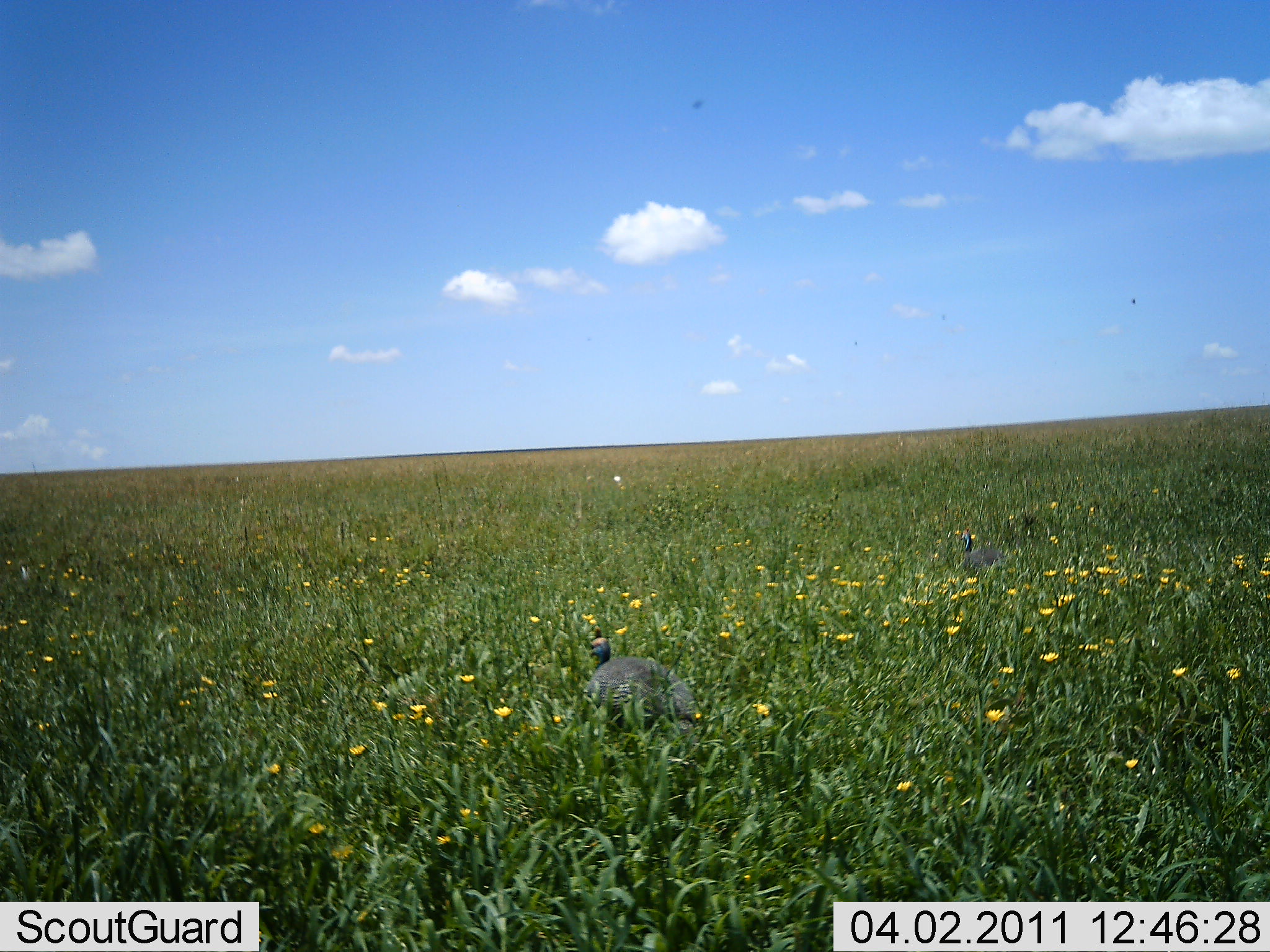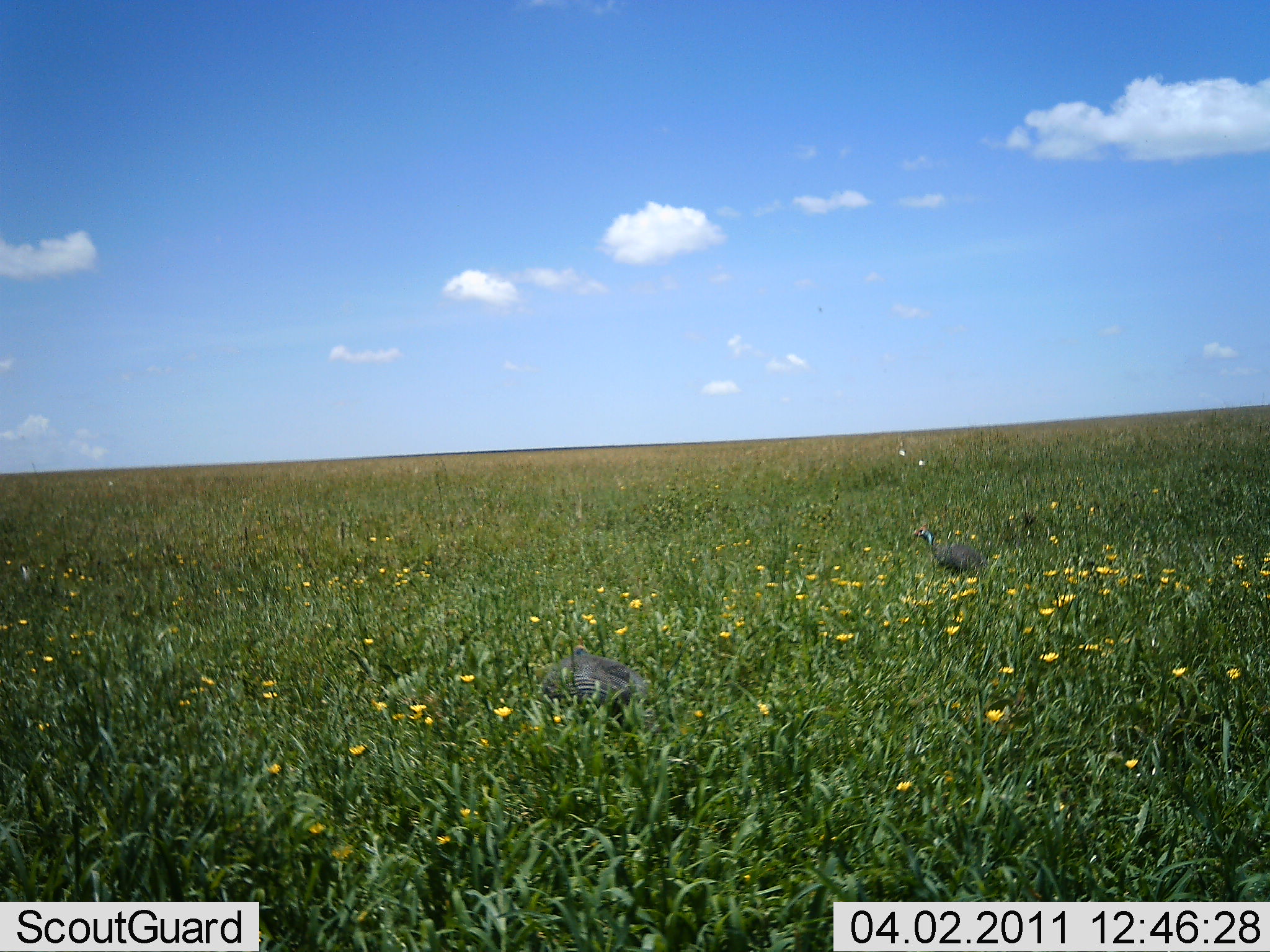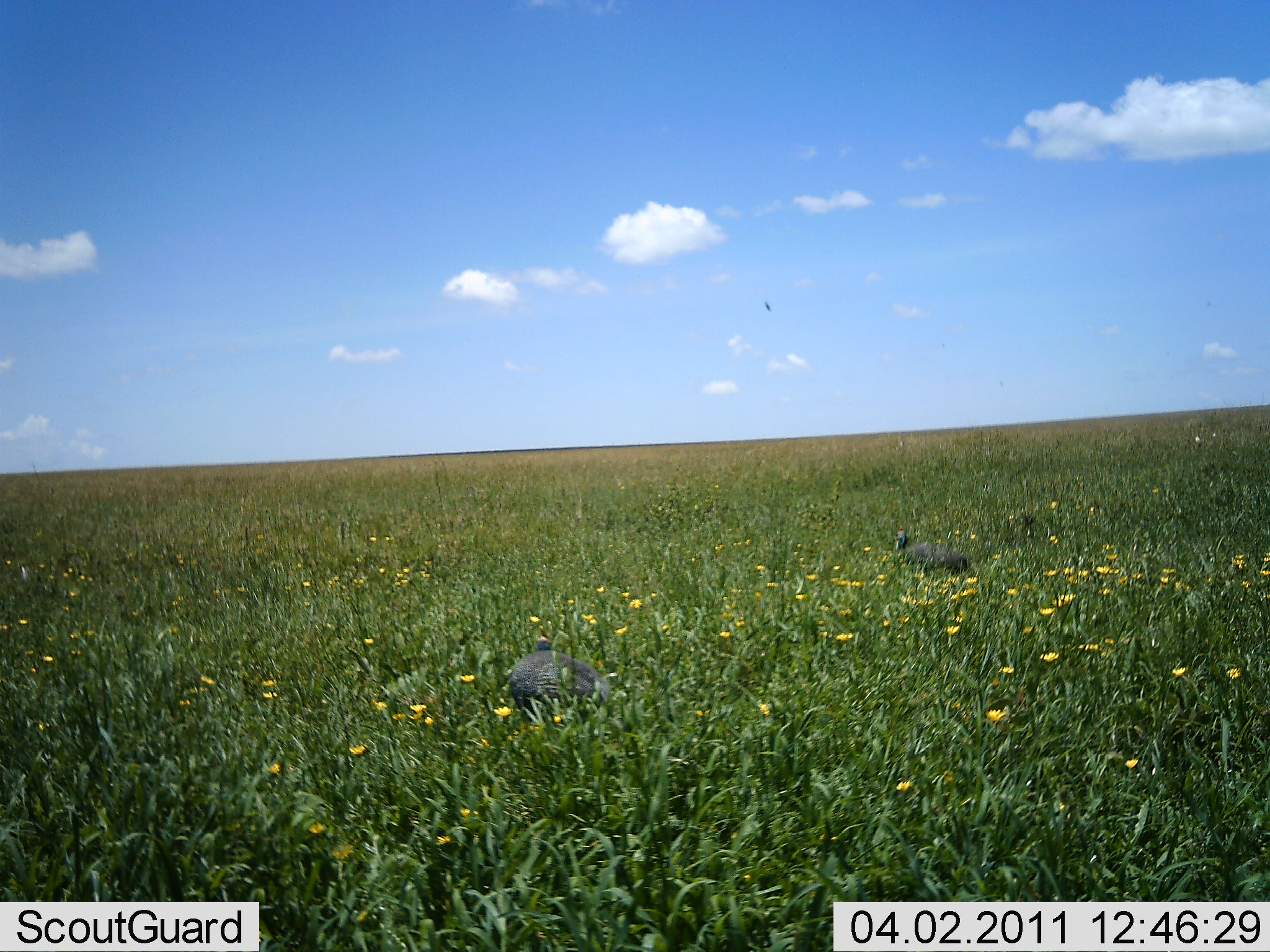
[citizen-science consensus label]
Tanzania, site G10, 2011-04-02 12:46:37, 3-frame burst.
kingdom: Animalia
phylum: Chordata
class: Aves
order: Galliformes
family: Numididae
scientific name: Numididae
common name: guinea fowl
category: guineafowl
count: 2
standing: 0%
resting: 9%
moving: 73%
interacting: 0%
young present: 0%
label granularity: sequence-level